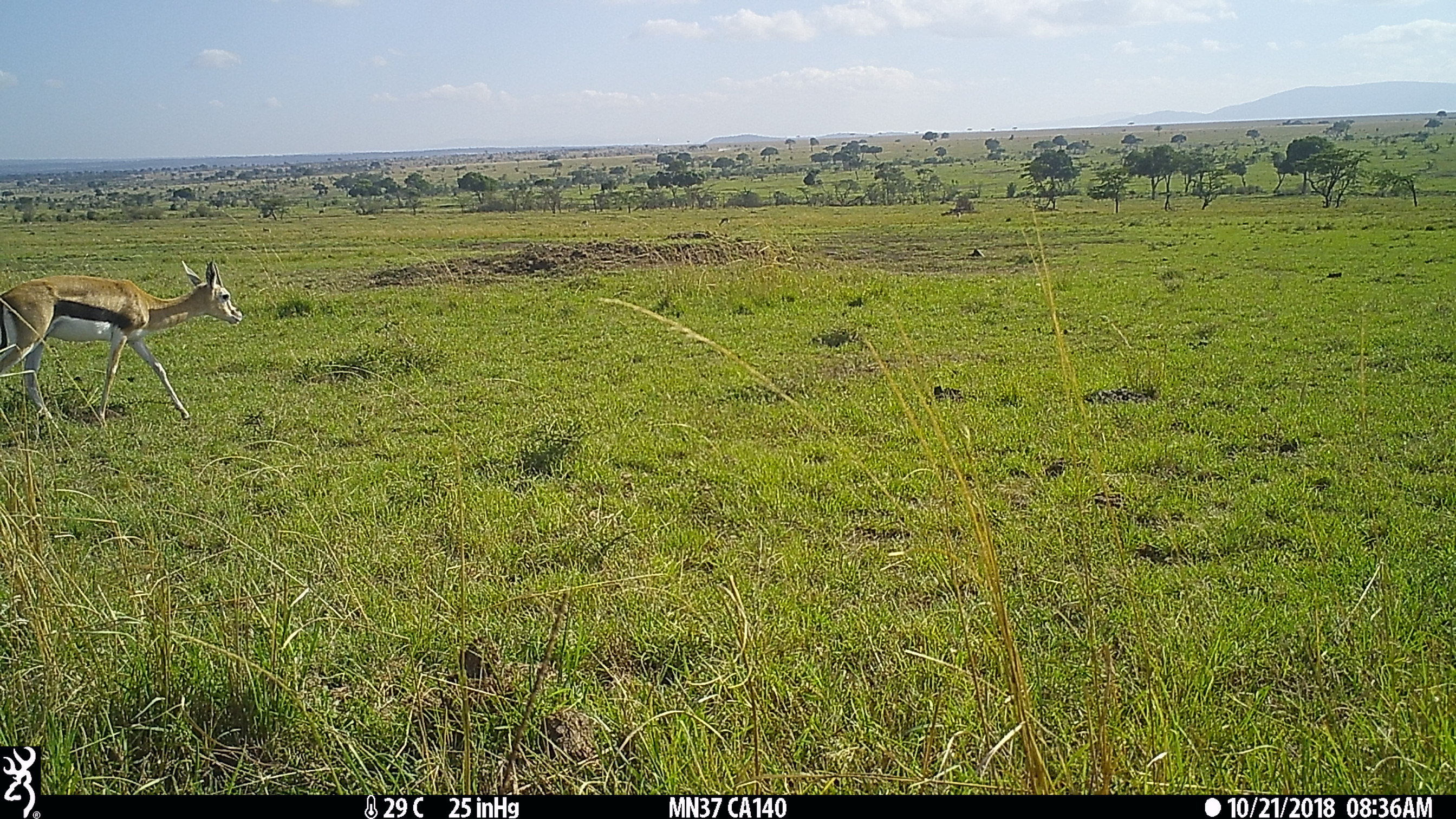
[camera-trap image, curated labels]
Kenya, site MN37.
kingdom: Animalia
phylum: Chordata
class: Mammalia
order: Artiodactyla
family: Bovidae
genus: Eudorcas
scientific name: Eudorcas thomsonii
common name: thomon's gazelle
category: gazelle thomsons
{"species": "gazelle thomsons (thomon's gazelle) (Eudorcas thomsonii)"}